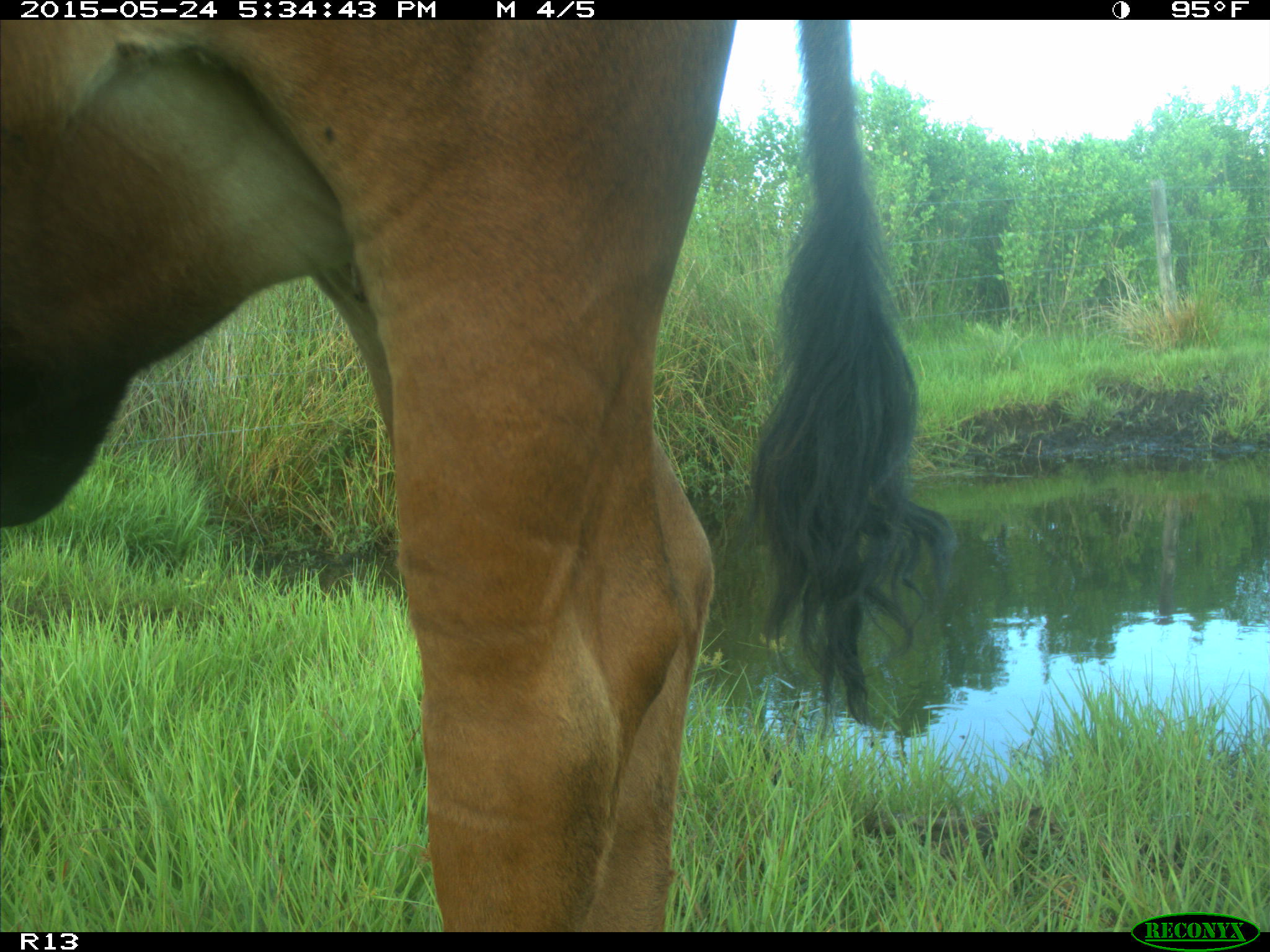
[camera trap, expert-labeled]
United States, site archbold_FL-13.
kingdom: Animalia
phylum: Chordata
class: Mammalia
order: Artiodactyla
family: Bovidae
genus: Bos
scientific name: Bos taurus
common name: domestic cow